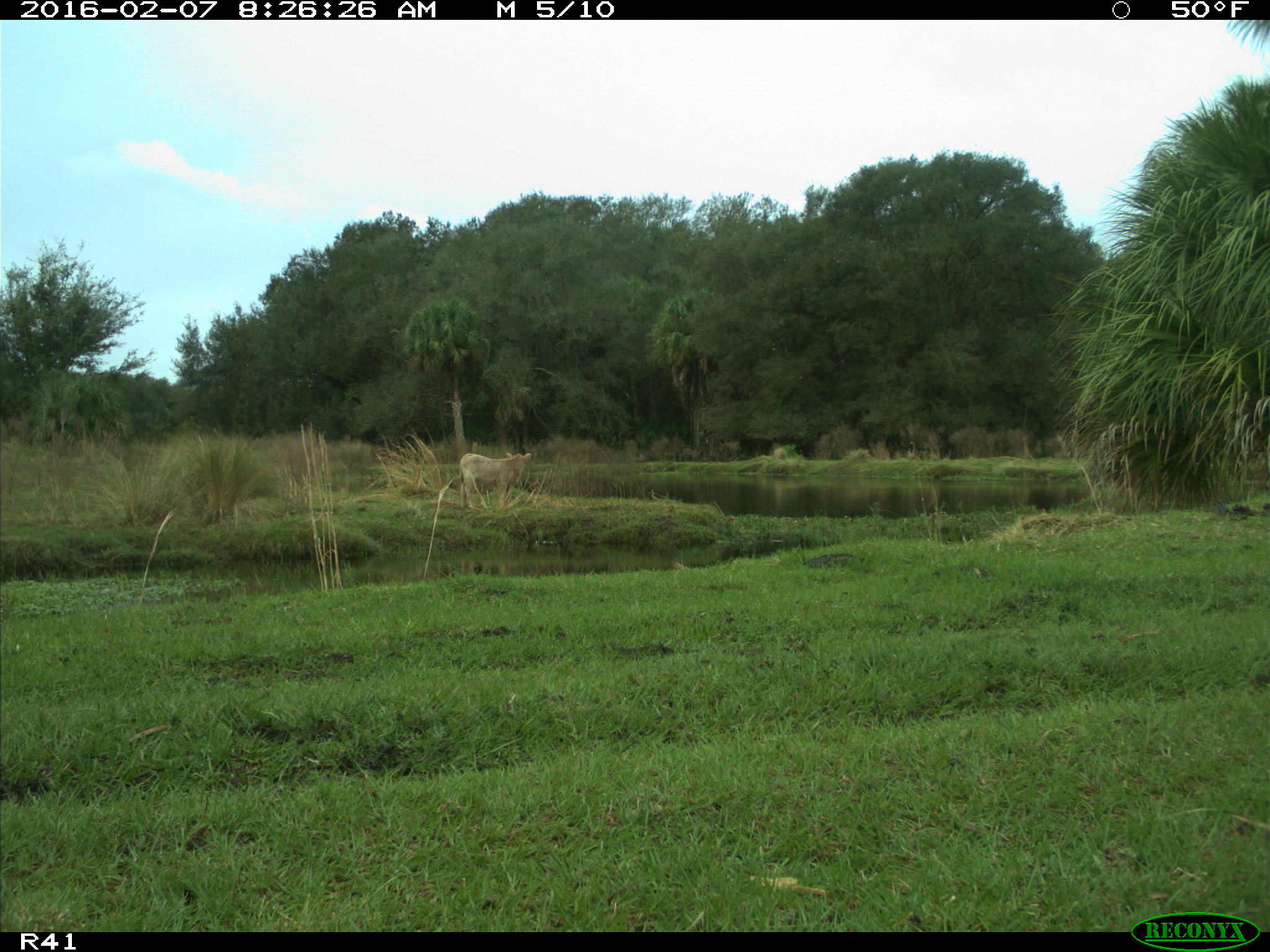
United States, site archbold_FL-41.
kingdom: Animalia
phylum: Chordata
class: Mammalia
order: Artiodactyla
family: Bovidae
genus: Bos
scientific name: Bos taurus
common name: domestic cow